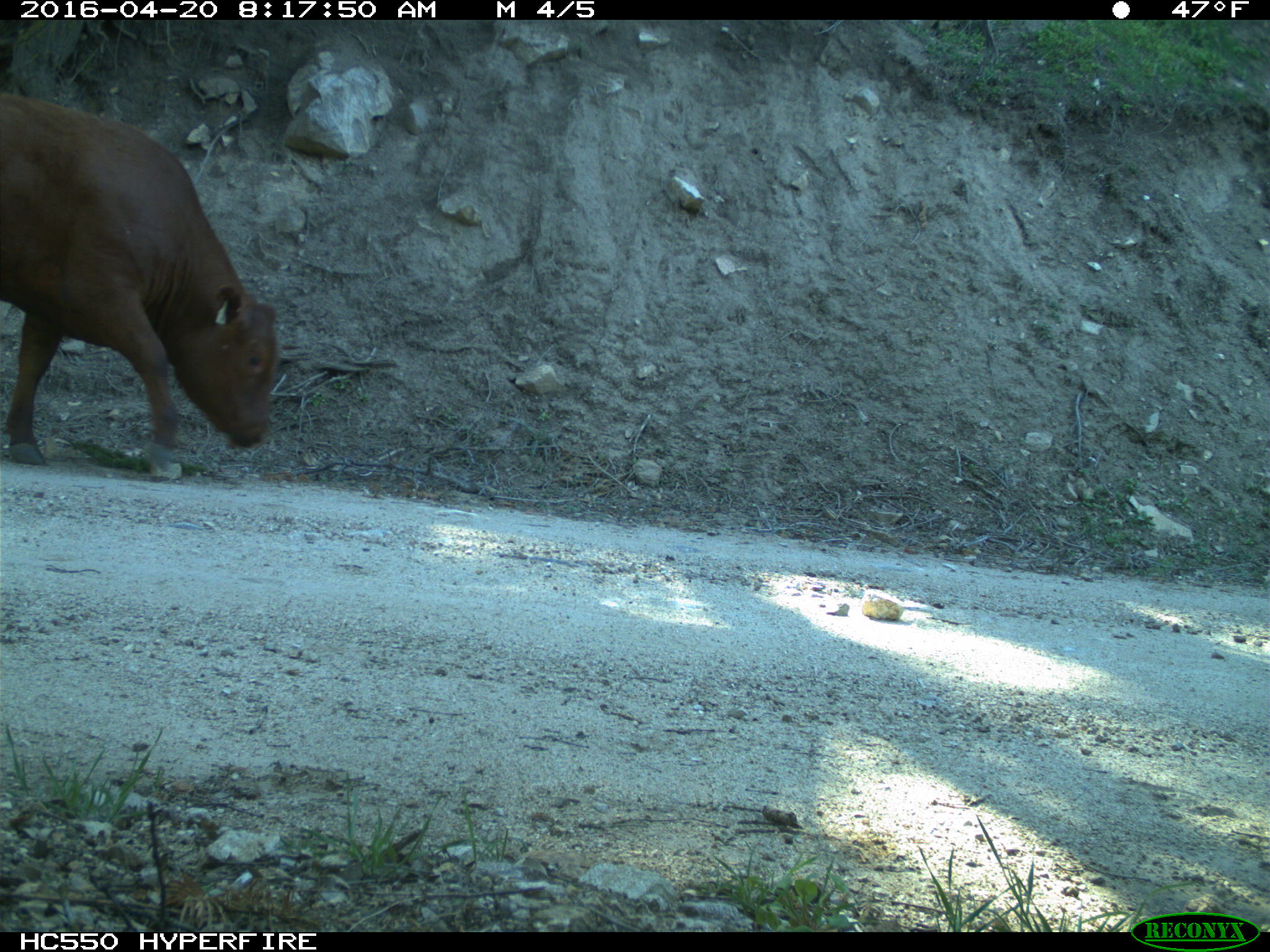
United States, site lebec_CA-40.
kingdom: Animalia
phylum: Chordata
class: Mammalia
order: Artiodactyla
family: Bovidae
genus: Bos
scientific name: Bos taurus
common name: domestic cow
Bos taurus (domestic cow).